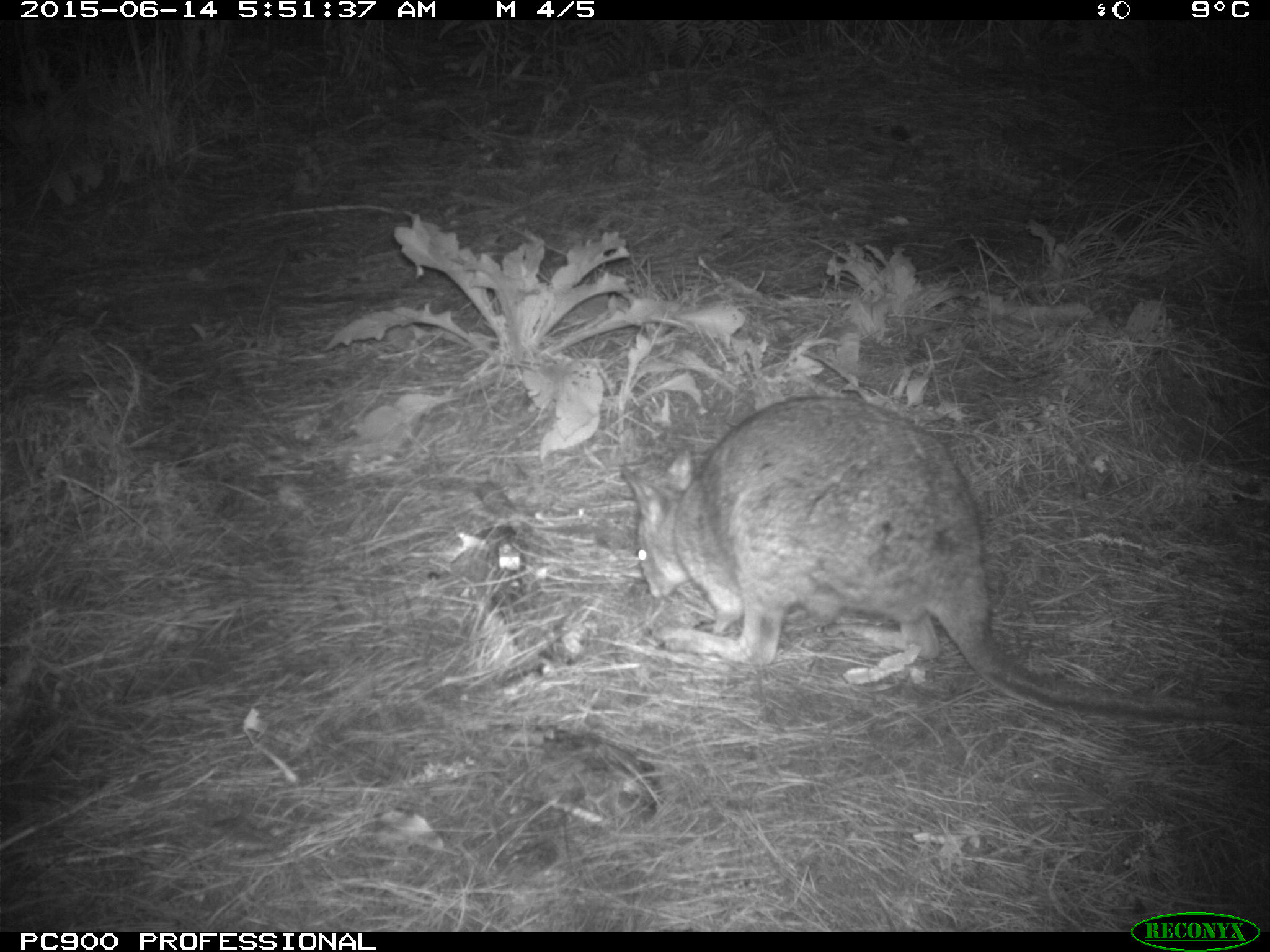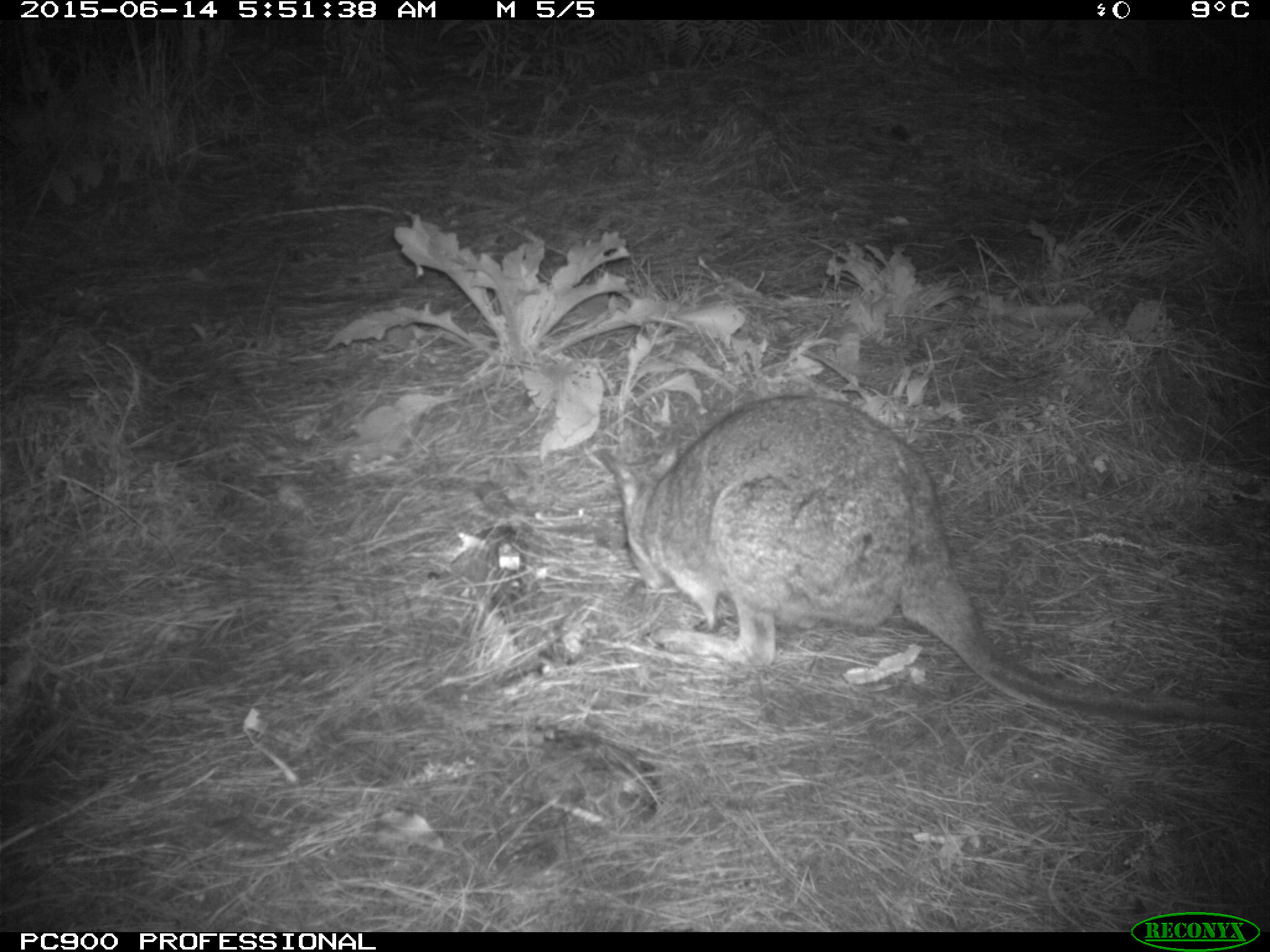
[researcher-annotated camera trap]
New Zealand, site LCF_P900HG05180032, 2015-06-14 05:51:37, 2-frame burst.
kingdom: Animalia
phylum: Chordata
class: Mammalia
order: Diprotodontia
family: Macropodidae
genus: Notamacropus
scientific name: Notamacropus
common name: wallaby